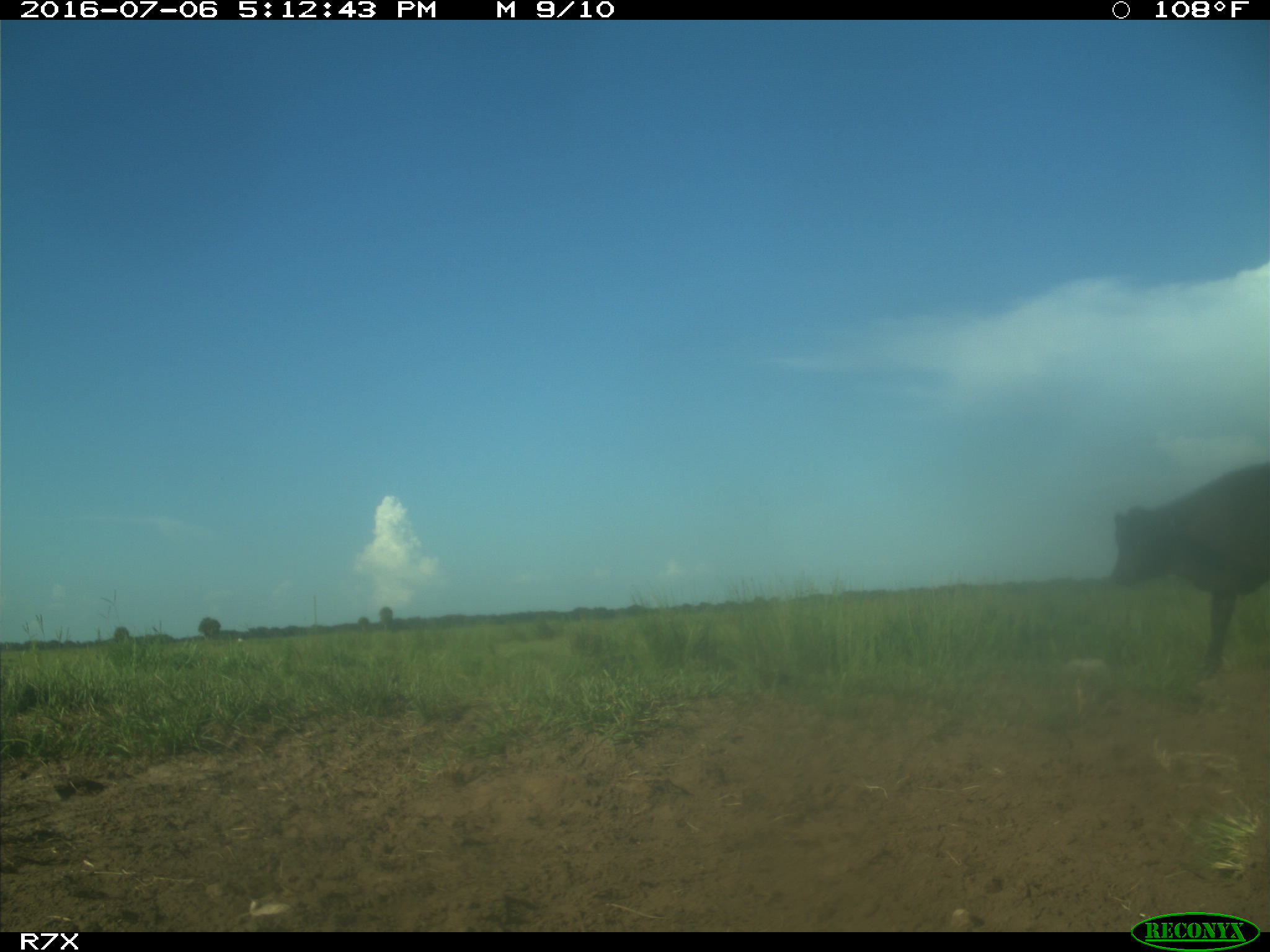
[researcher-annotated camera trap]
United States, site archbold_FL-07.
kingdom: Animalia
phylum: Chordata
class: Mammalia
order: Artiodactyla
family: Bovidae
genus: Bos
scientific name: Bos taurus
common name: domestic cow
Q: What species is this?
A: Bos taurus (domestic cow).